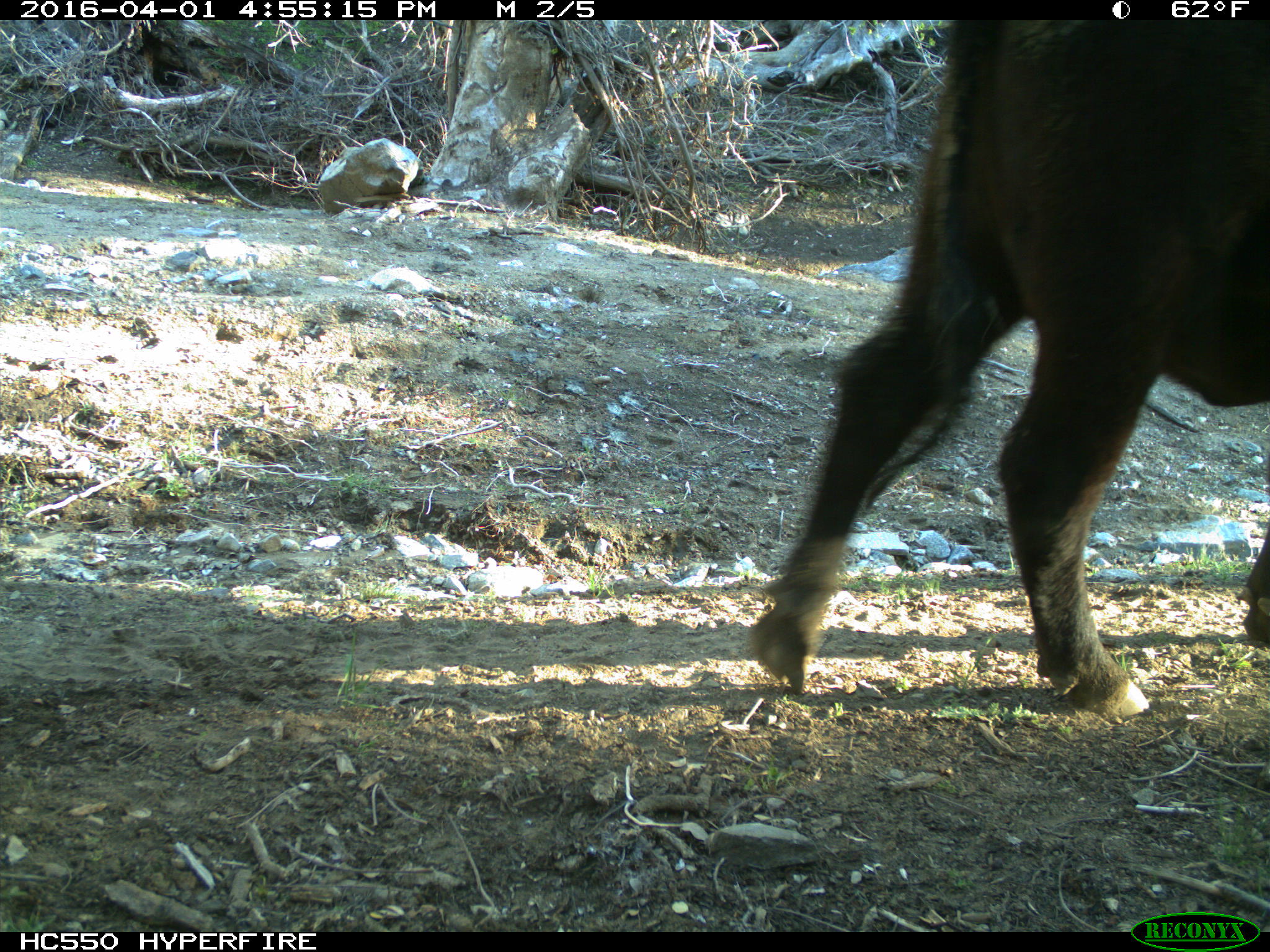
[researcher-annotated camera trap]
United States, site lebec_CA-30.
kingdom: Animalia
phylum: Chordata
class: Mammalia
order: Artiodactyla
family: Bovidae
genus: Bos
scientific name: Bos taurus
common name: domestic cow